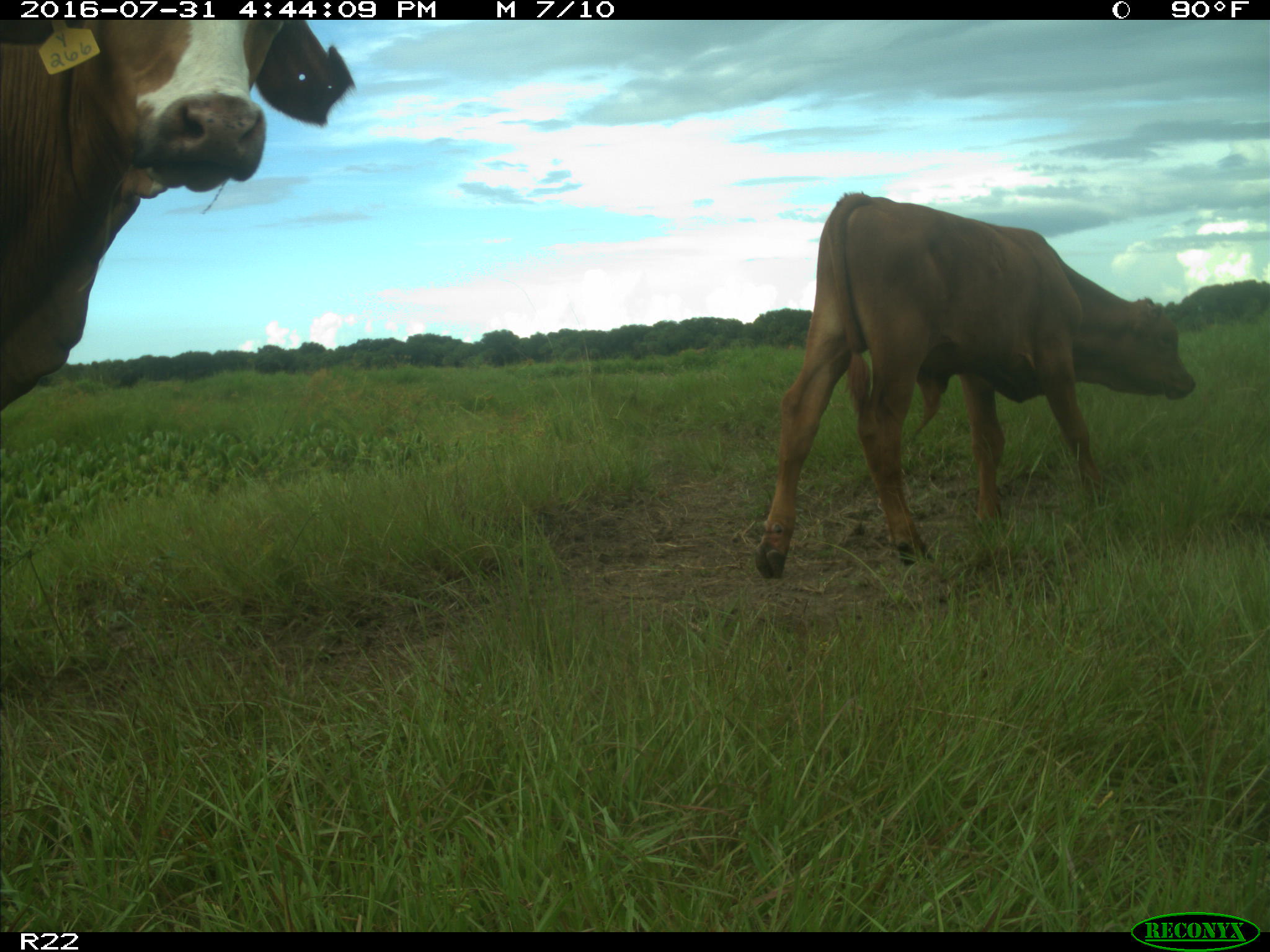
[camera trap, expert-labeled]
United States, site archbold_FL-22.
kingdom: Animalia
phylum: Chordata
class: Mammalia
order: Artiodactyla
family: Bovidae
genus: Bos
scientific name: Bos taurus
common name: domestic cow